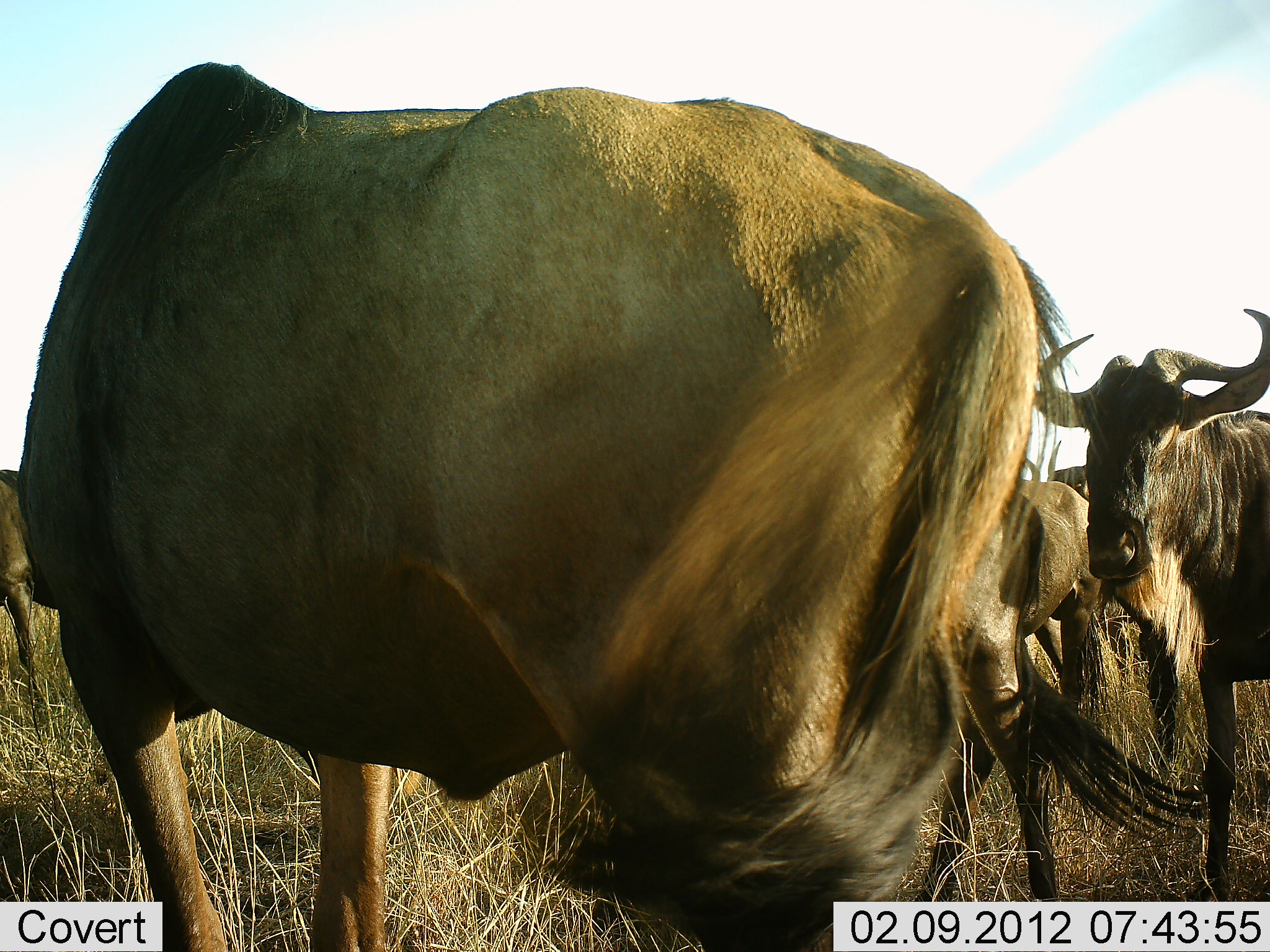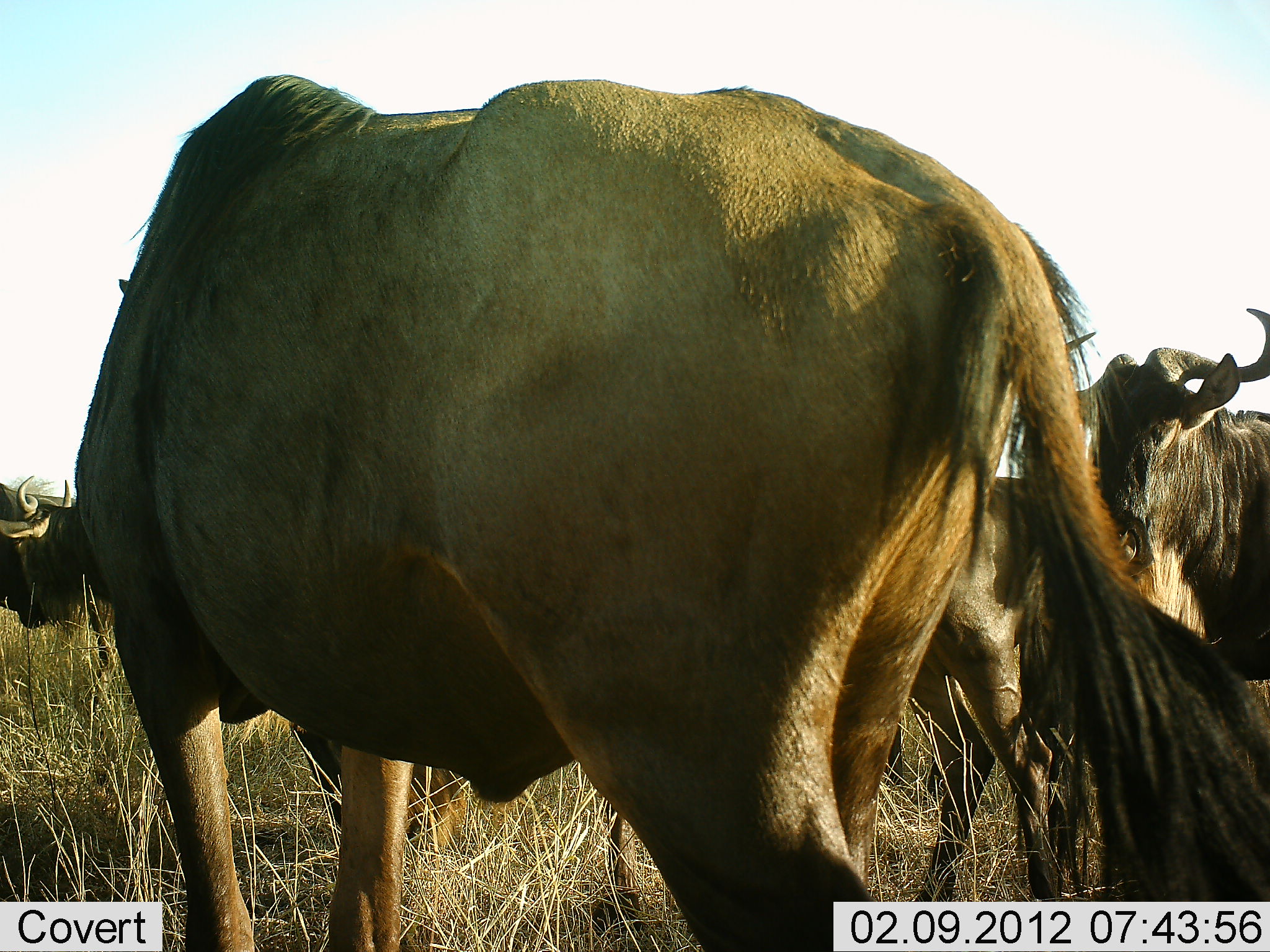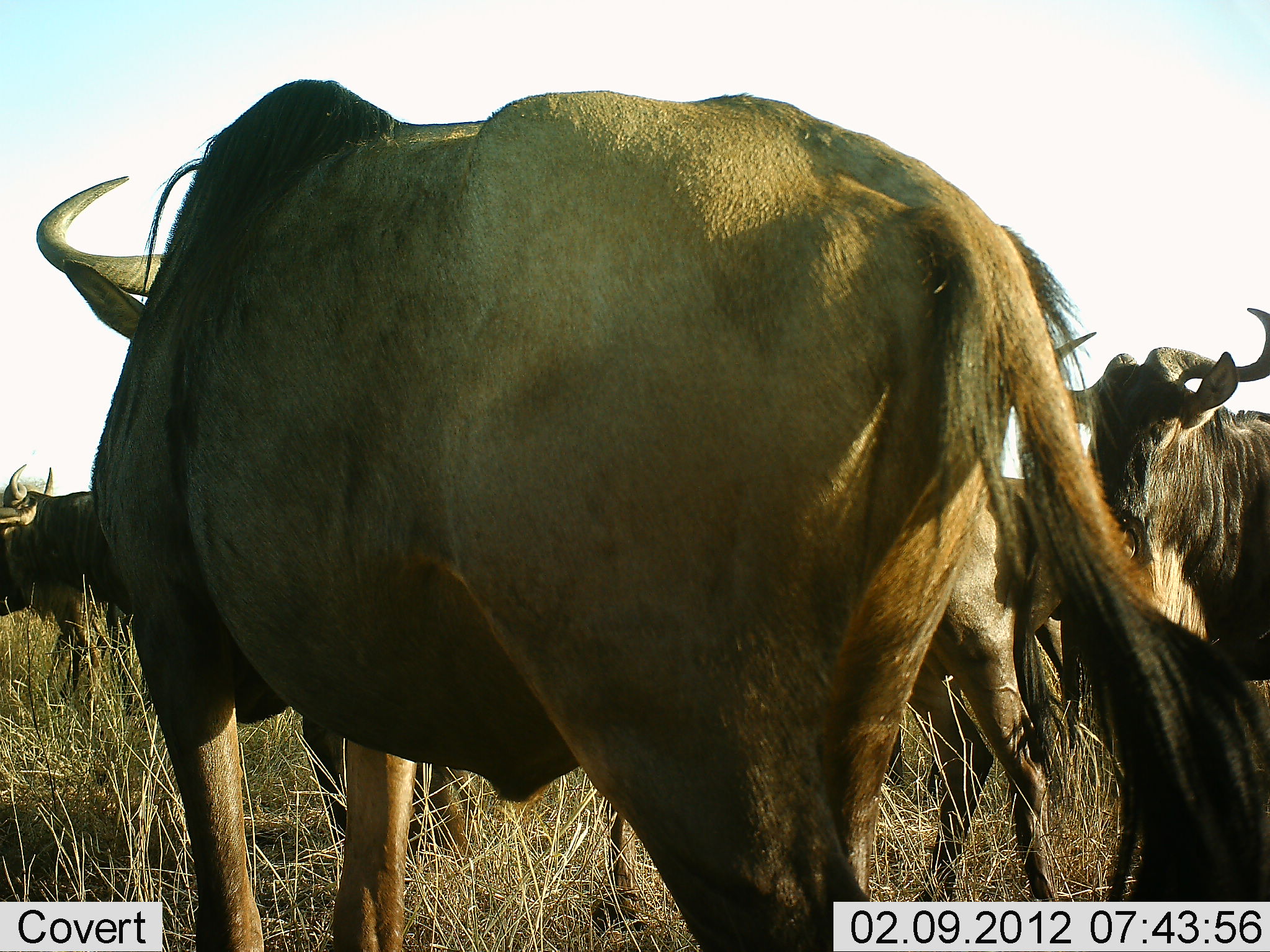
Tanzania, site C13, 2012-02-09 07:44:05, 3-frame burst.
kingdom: Animalia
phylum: Chordata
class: Mammalia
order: Artiodactyla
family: Bovidae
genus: Connochaetes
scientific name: Connochaetes taurinus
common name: blue wildebeest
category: wildebeest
Wildebeest (blue wildebeest) (Connochaetes taurinus), count 5. Behavior (volunteer vote fractions): standing 77%, resting 0%, moving 31%, interacting 15%. Young present (vote fraction): 8%. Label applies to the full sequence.